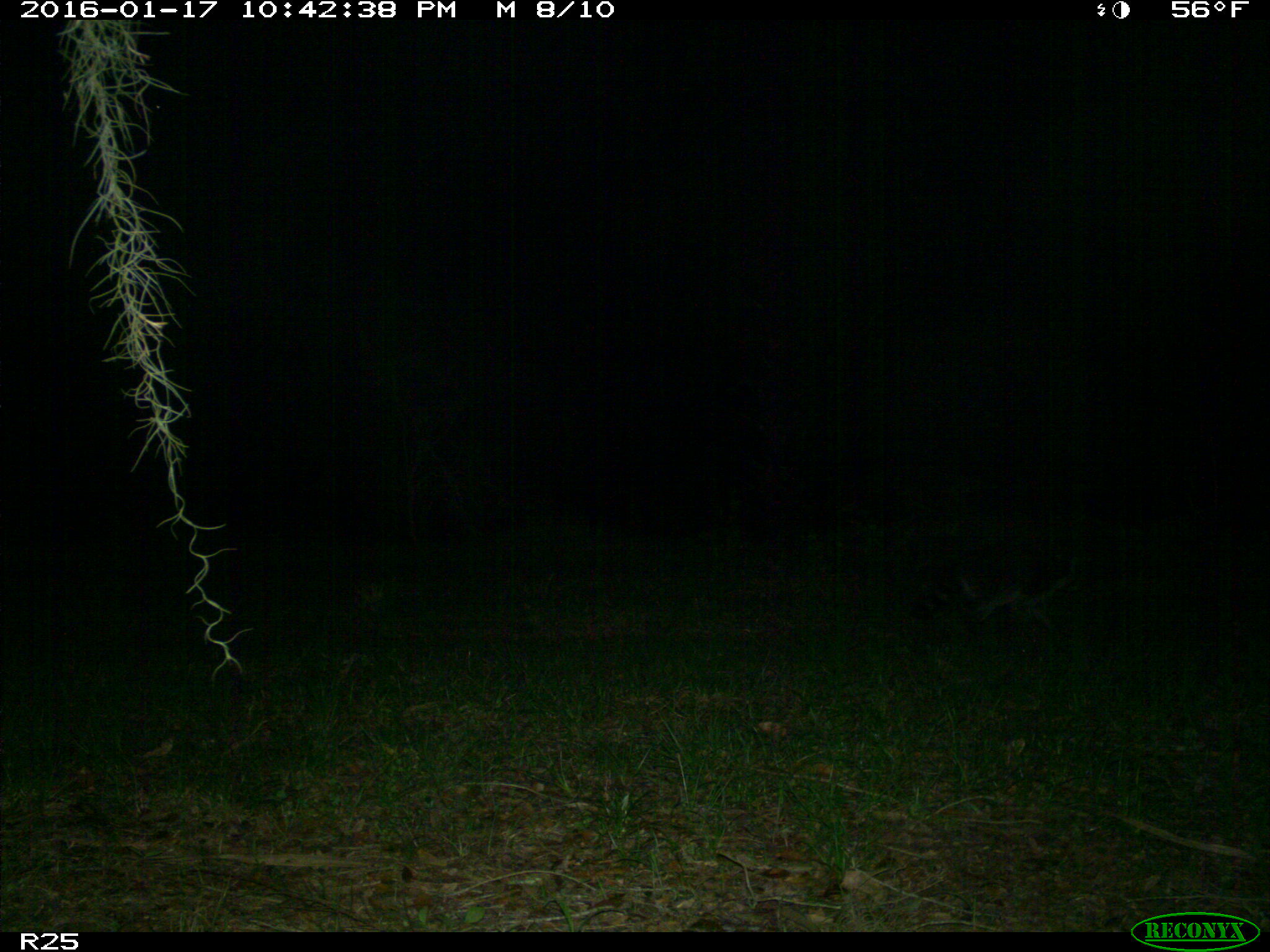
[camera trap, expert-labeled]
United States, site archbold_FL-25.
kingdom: Animalia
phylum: Chordata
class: Mammalia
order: Carnivora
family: Procyonidae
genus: Procyon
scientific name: Procyon lotor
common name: common raccoon